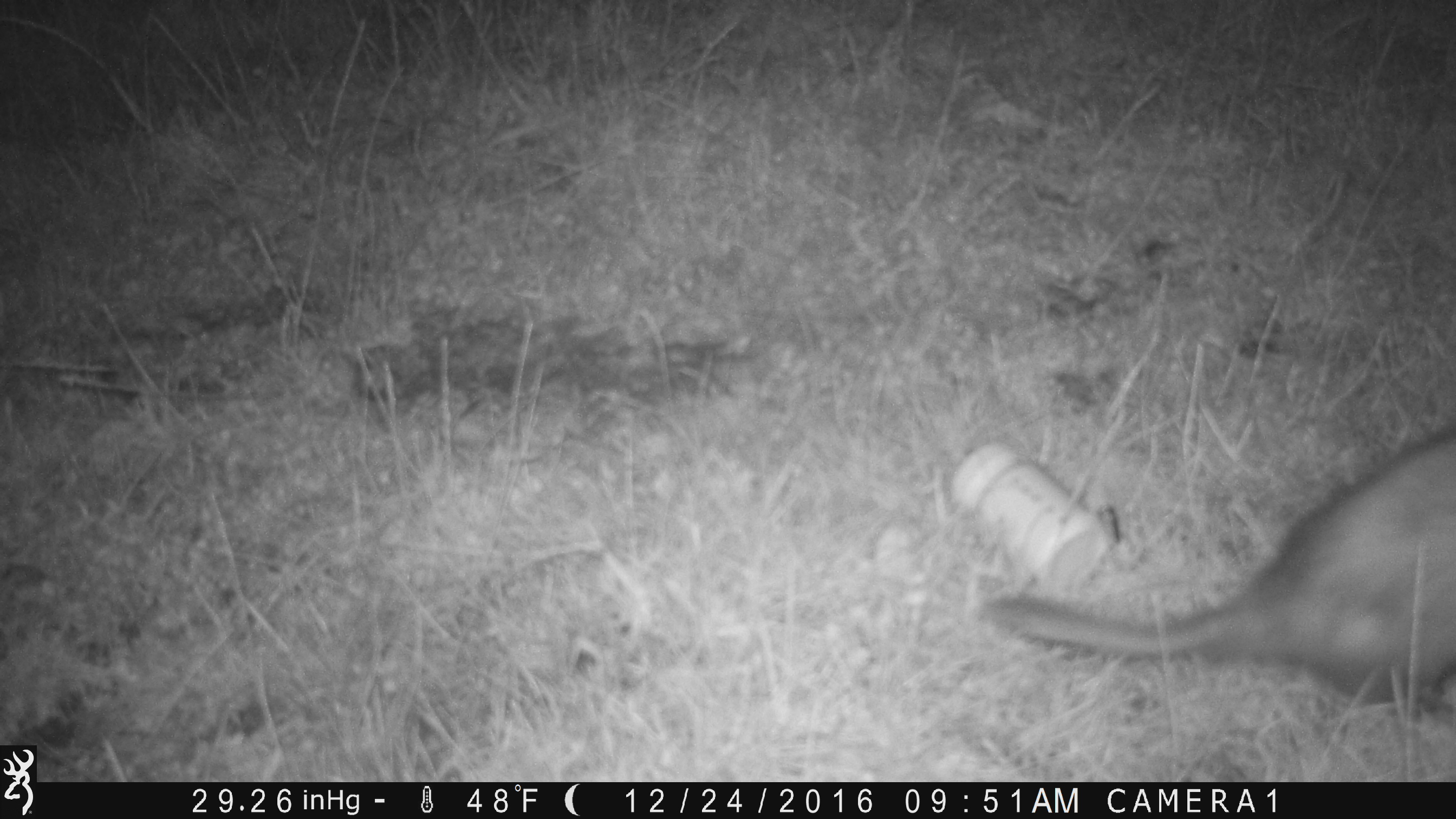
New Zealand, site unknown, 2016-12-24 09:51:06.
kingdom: Animalia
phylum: Chordata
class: Mammalia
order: Carnivora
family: Mustelidae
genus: Mustela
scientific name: Mustela furo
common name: ferret